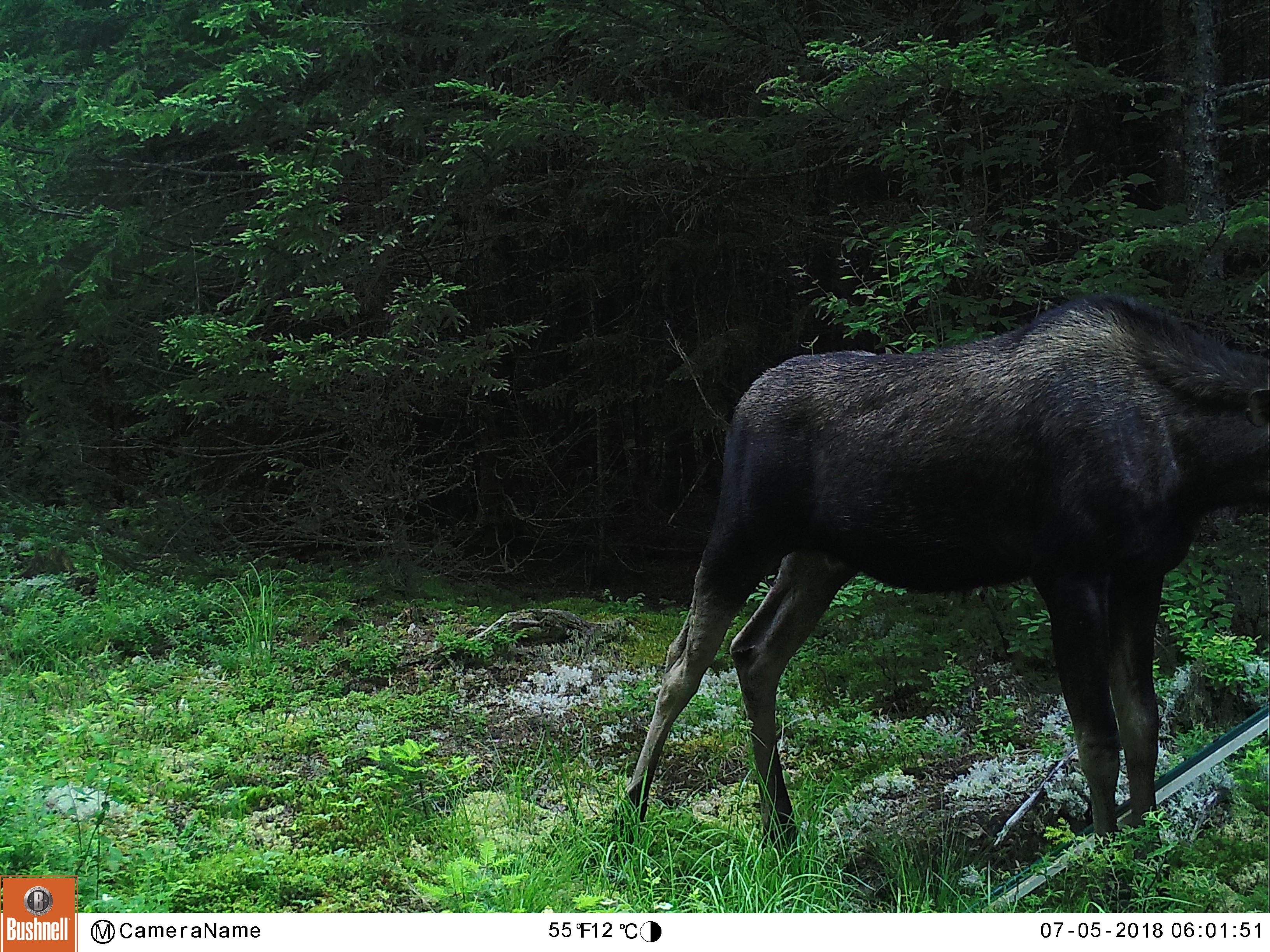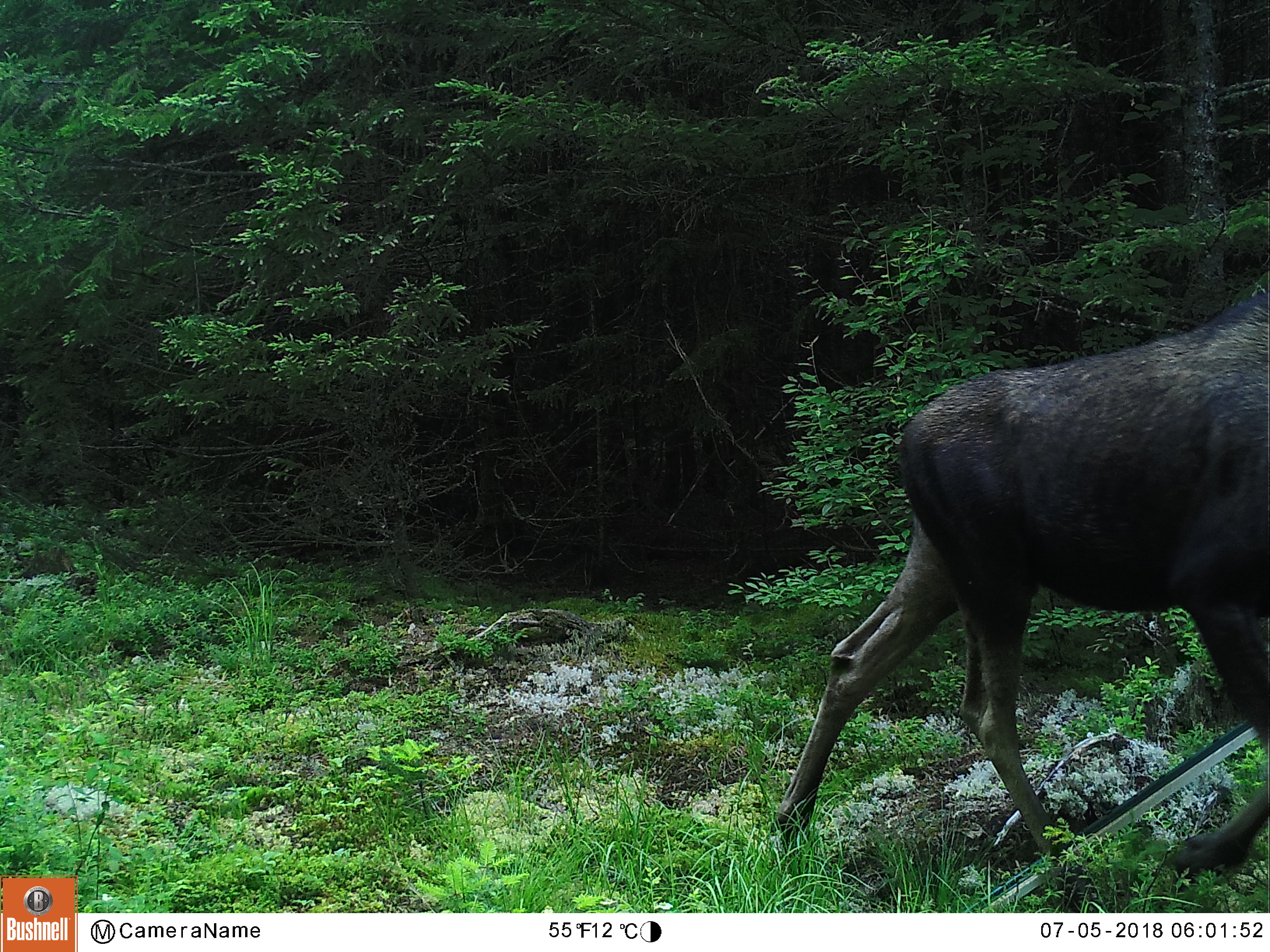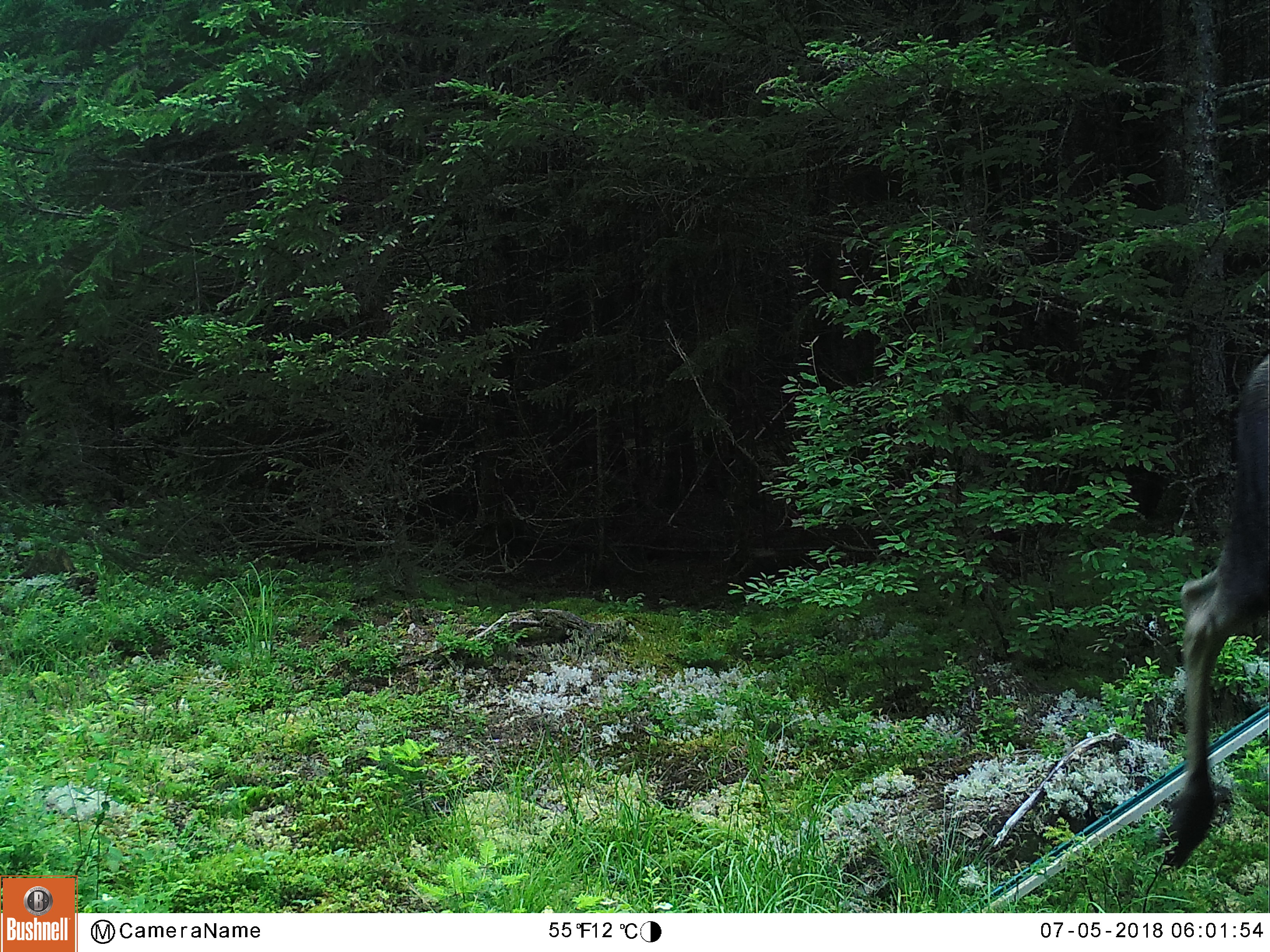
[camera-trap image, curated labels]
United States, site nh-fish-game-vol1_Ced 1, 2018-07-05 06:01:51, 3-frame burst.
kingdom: Animalia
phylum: Chordata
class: Mammalia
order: Artiodactyla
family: Cervidae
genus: Alces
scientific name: Alces alces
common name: moose